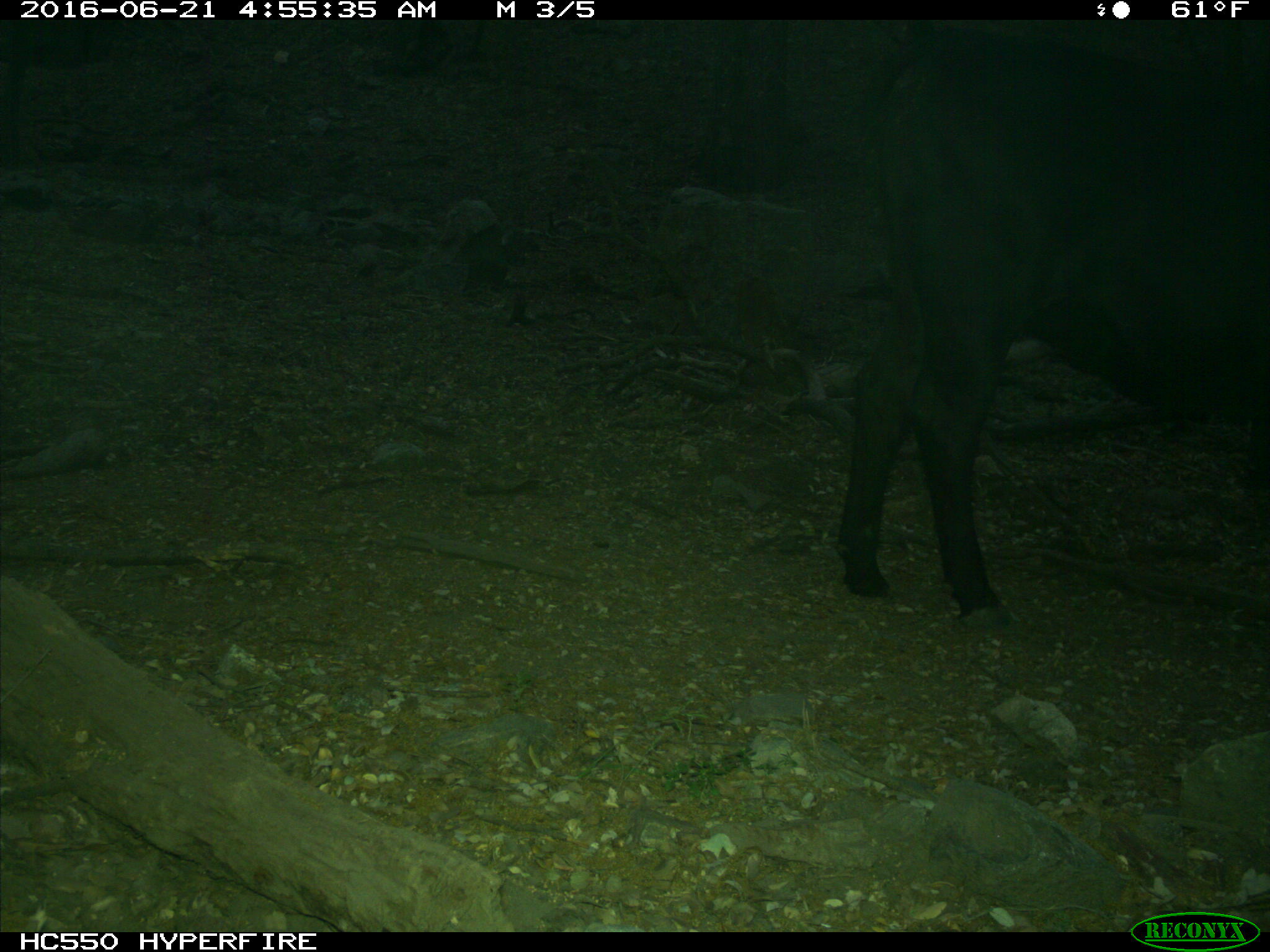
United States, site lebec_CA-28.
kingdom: Animalia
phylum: Chordata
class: Mammalia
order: Artiodactyla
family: Bovidae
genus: Bos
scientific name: Bos taurus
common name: domestic cow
Bos taurus (domestic cow).